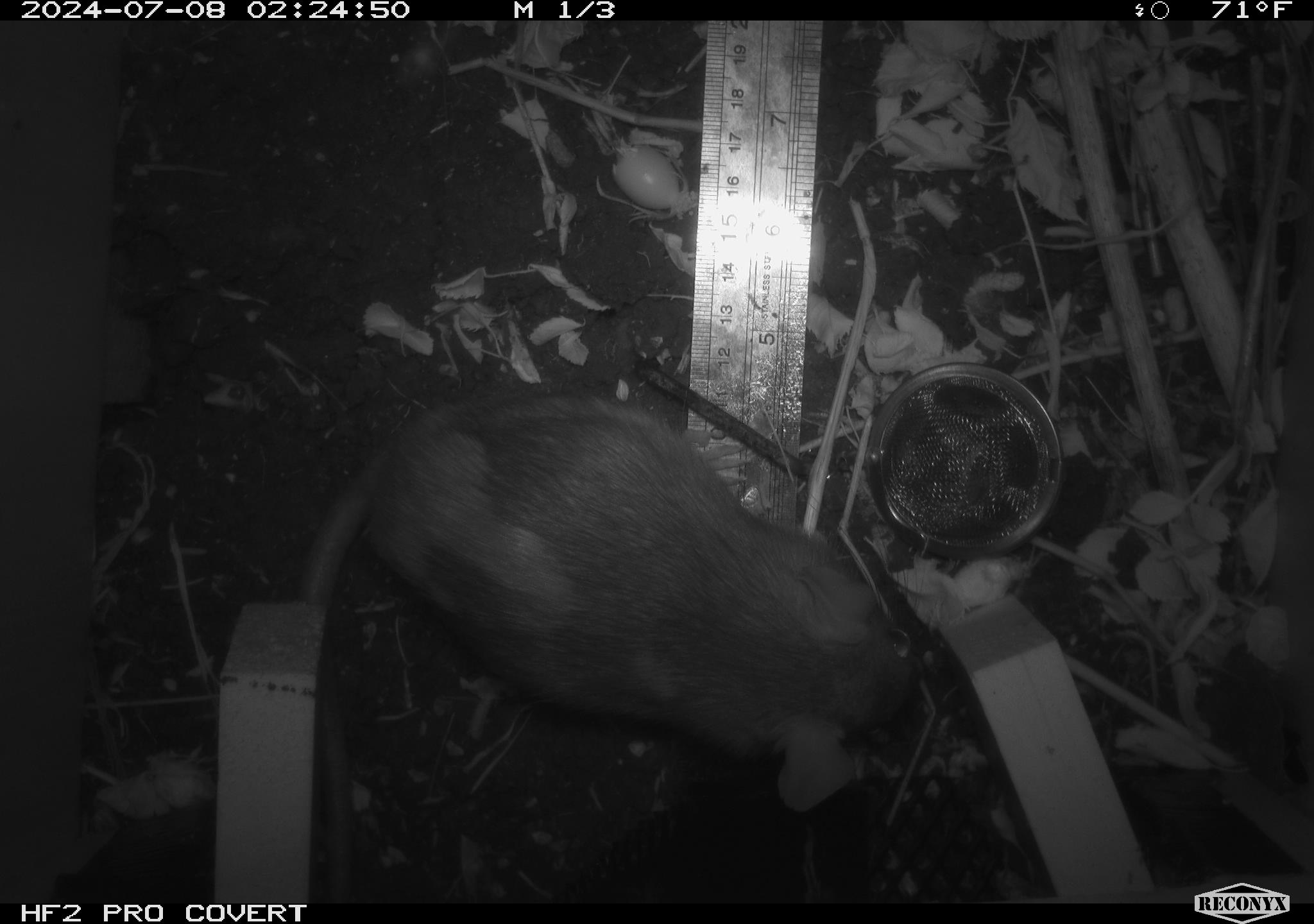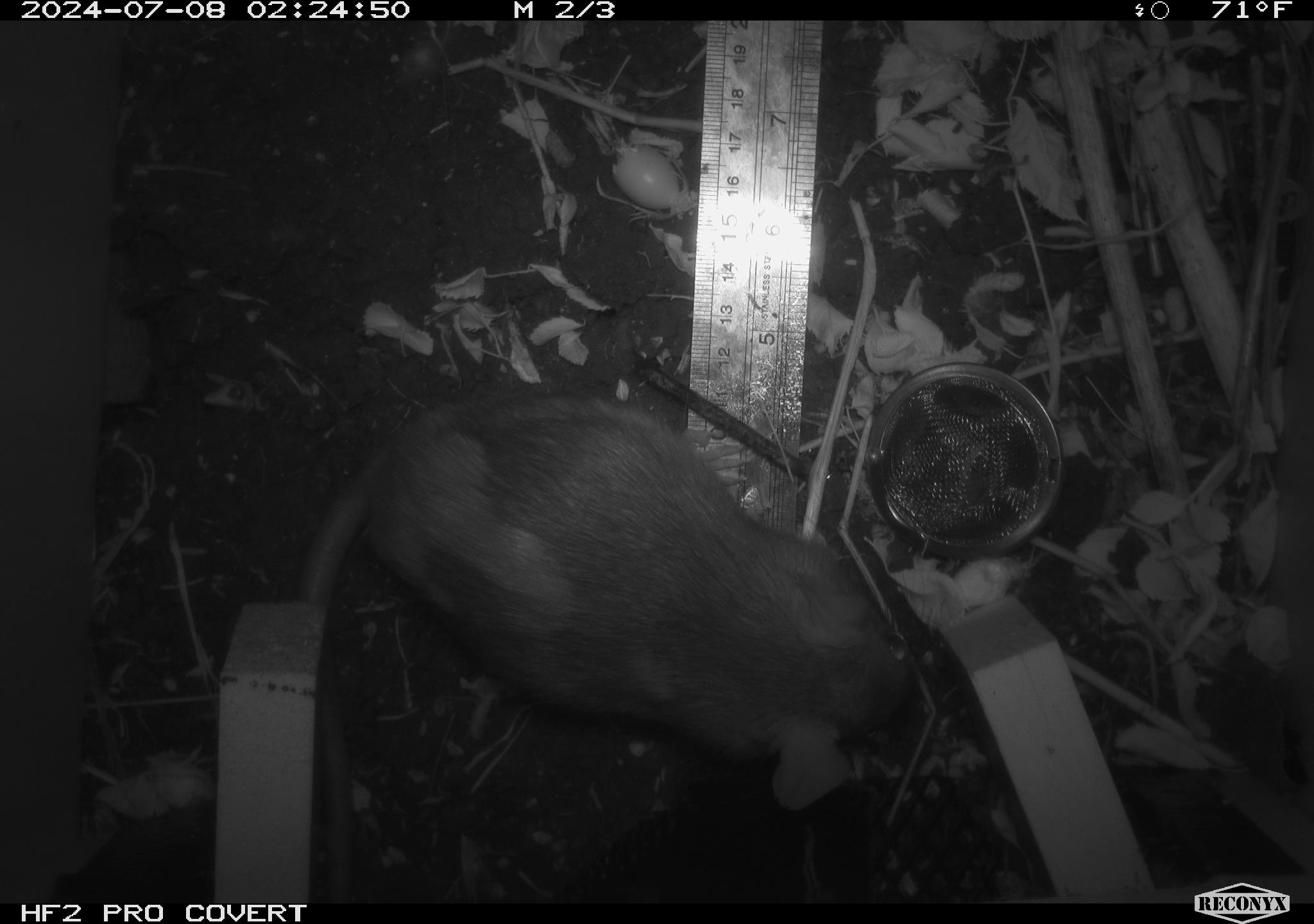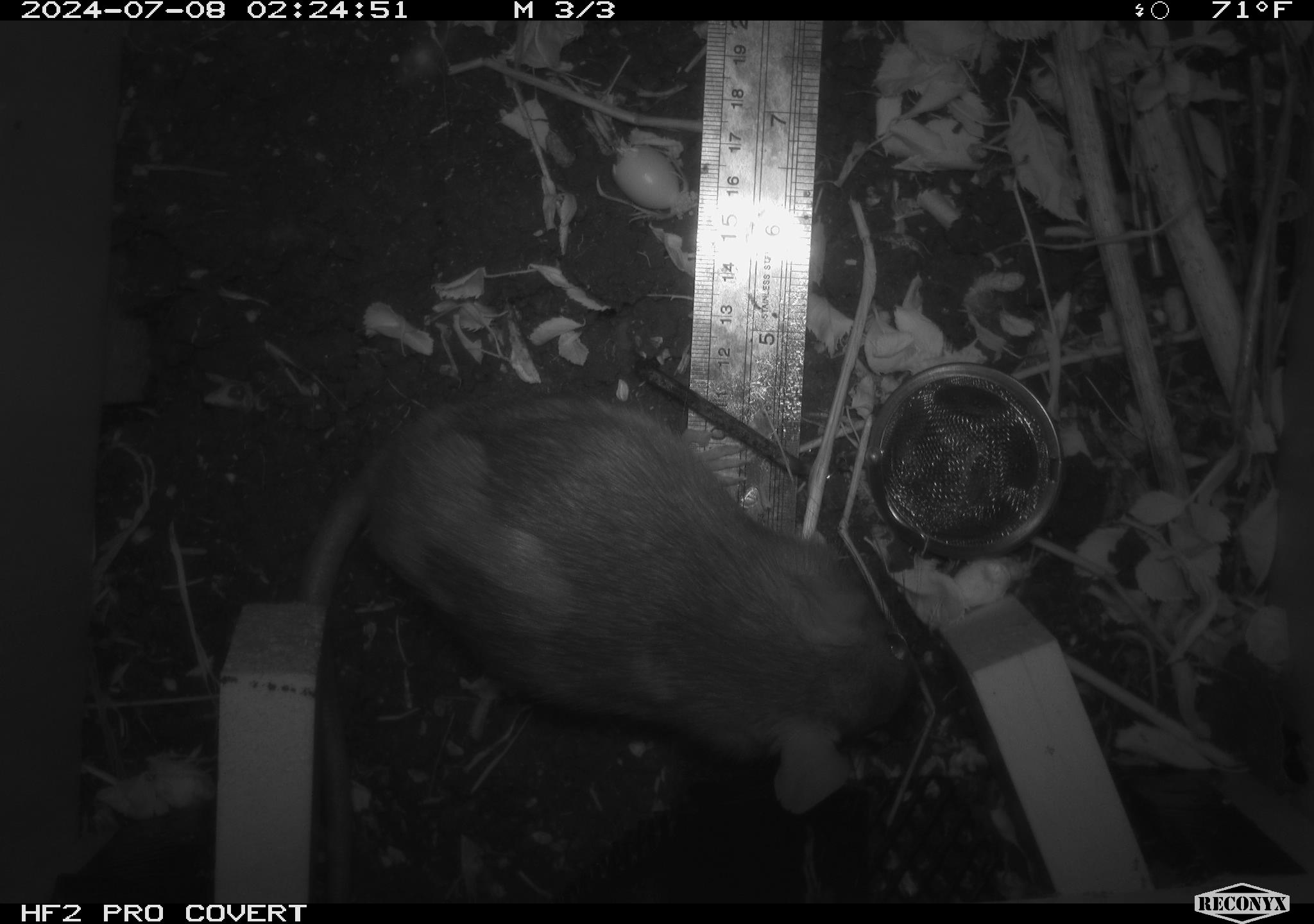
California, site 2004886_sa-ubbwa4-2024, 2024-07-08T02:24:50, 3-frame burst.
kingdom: Animalia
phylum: Chordata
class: Mammalia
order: Rodentia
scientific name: Rodentia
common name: woodrat or rat or mouse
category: woodrat or rat or mouse species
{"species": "woodrat or rat or mouse species (woodrat or rat or mouse) (Rodentia)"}